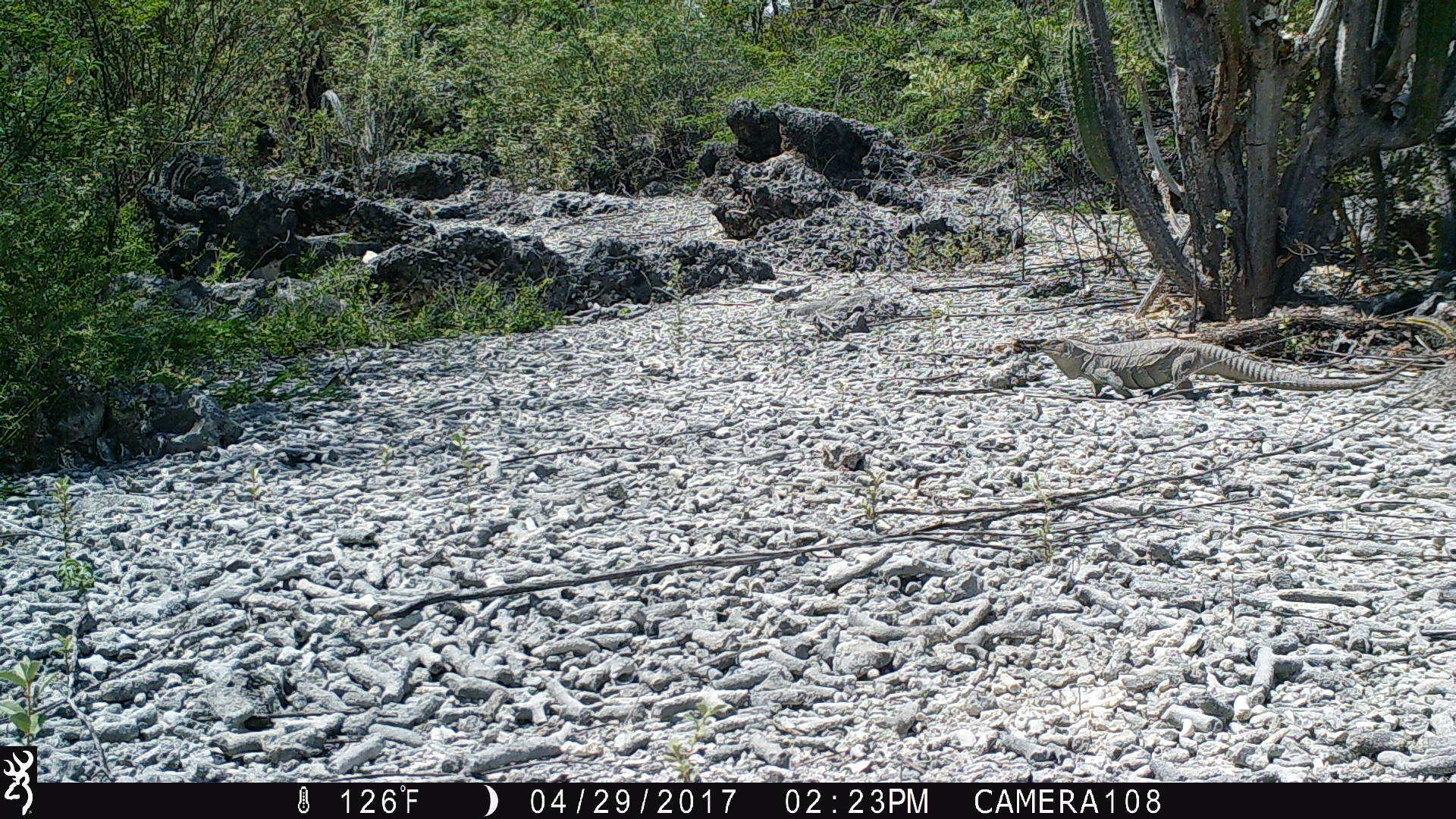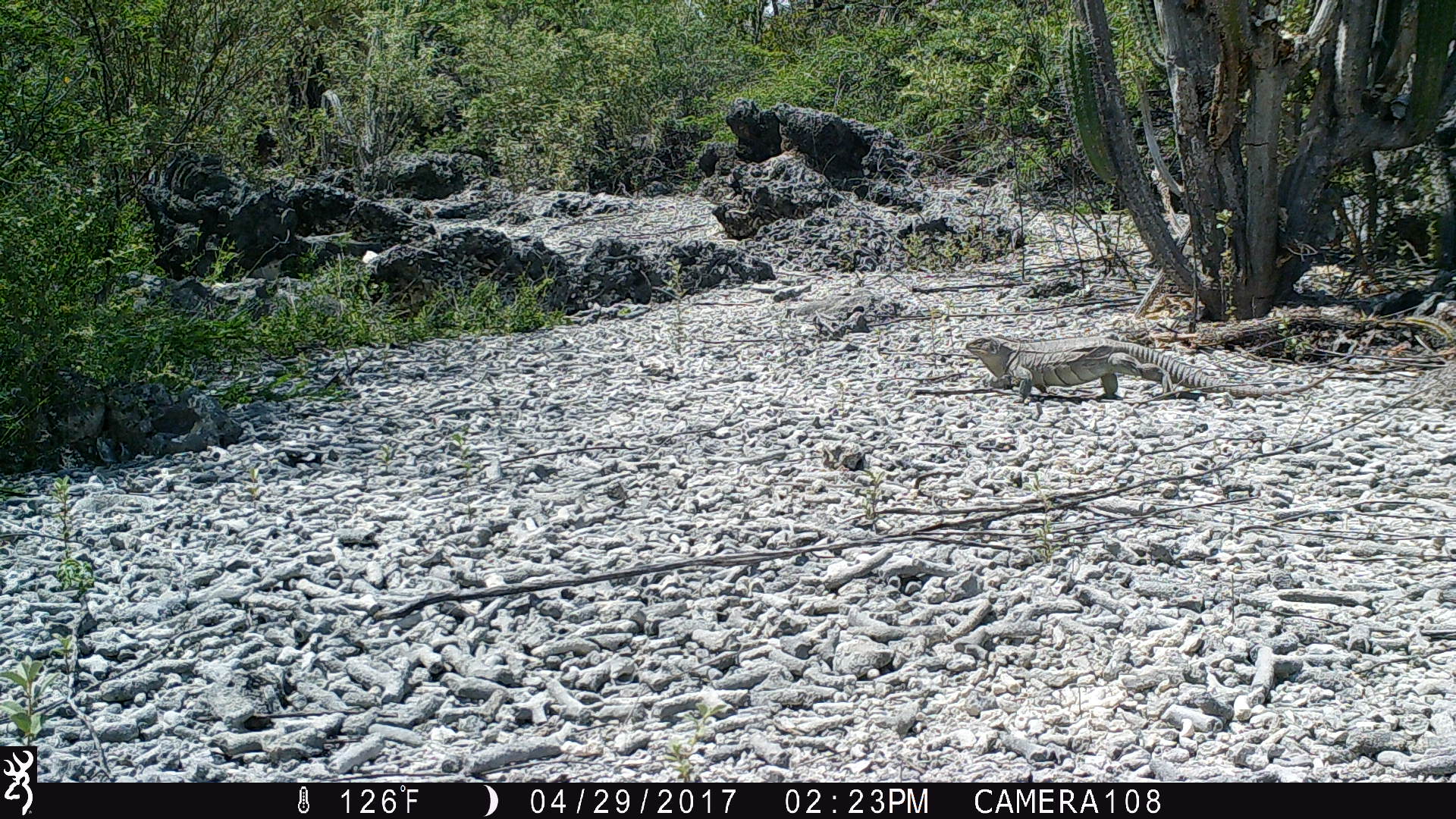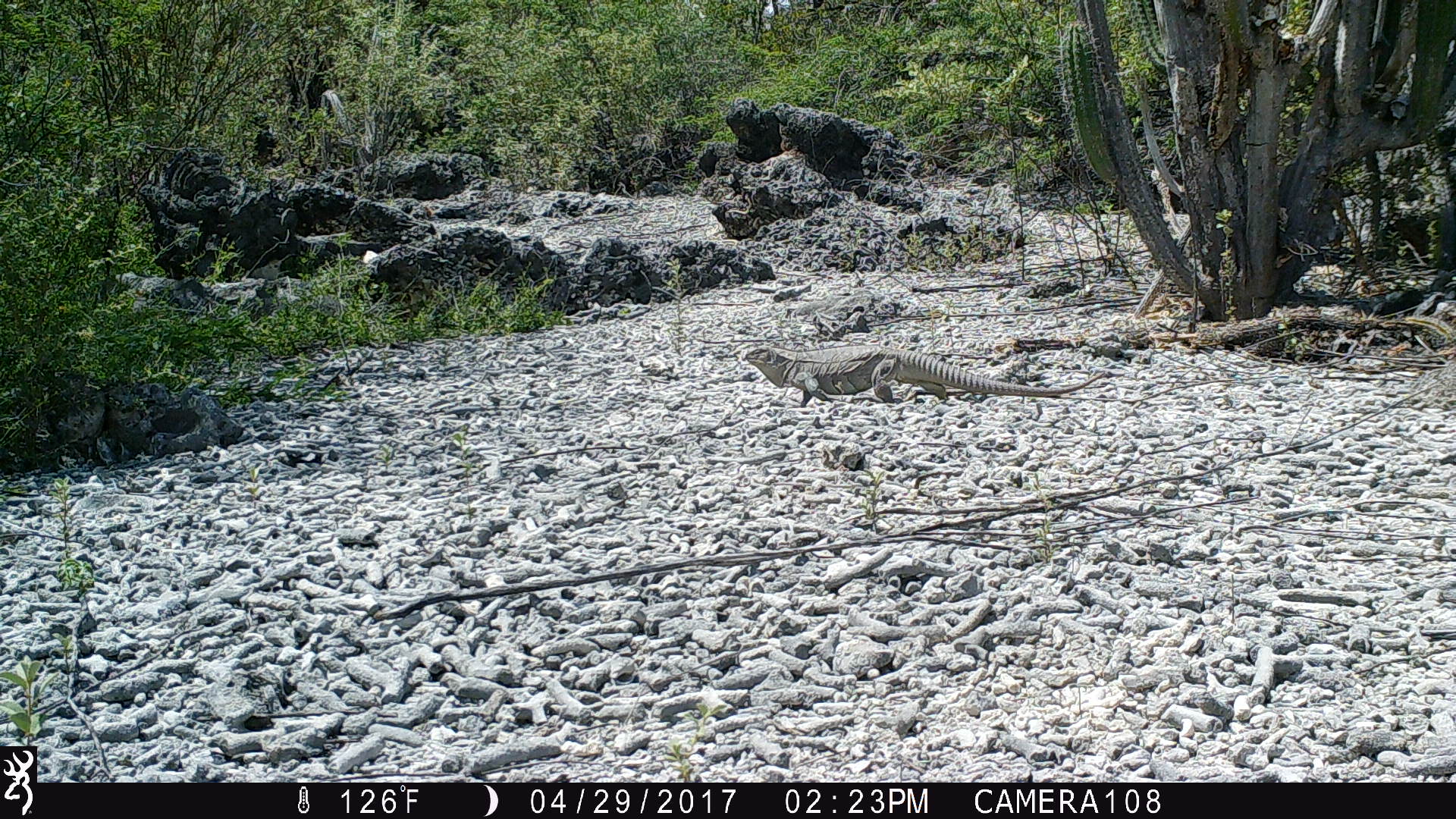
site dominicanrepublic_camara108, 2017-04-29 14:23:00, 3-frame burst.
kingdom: Animalia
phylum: Chordata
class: Reptilia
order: Squamata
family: Iguanidae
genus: Iguana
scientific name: Iguana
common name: typical iguanas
Iguana (typical iguanas).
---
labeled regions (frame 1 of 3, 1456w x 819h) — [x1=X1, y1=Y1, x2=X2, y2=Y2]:
iguana: [x1=1037, y1=333, x2=1411, y2=405]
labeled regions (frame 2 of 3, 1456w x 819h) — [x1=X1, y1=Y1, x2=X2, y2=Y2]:
iguana: [x1=963, y1=337, x2=1258, y2=406]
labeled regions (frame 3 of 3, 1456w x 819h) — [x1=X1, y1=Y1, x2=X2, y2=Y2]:
iguana: [x1=733, y1=340, x2=1108, y2=408]